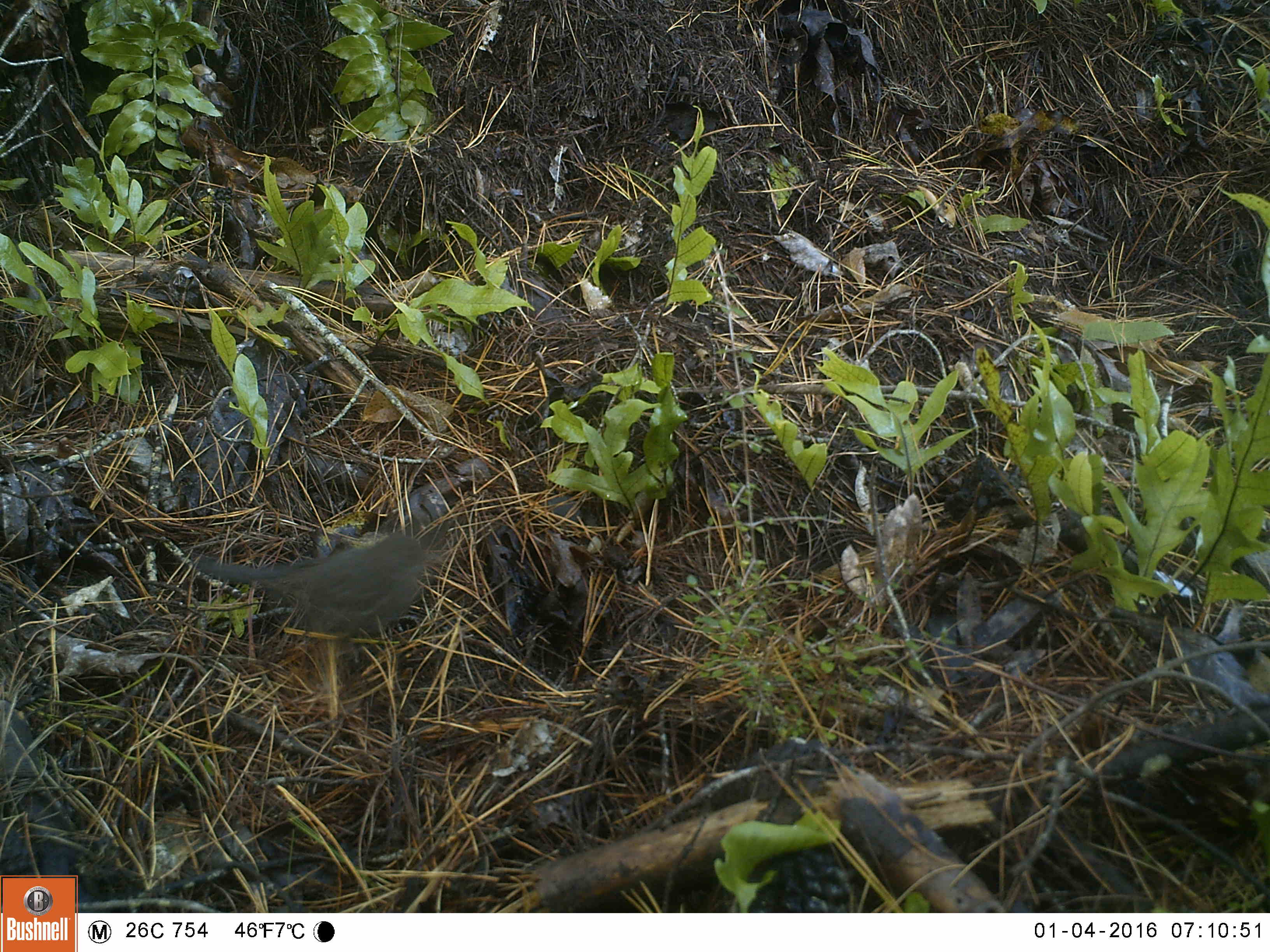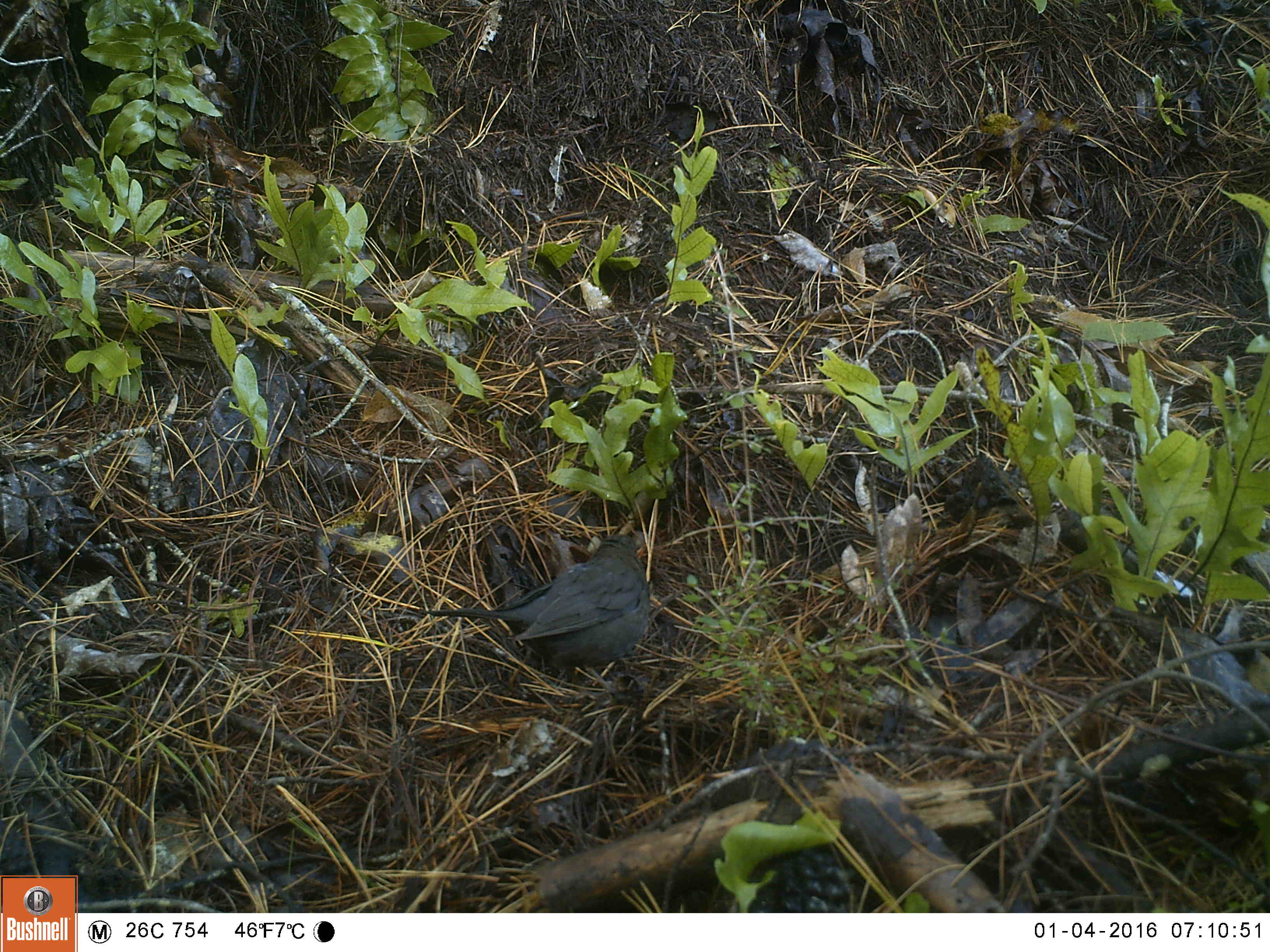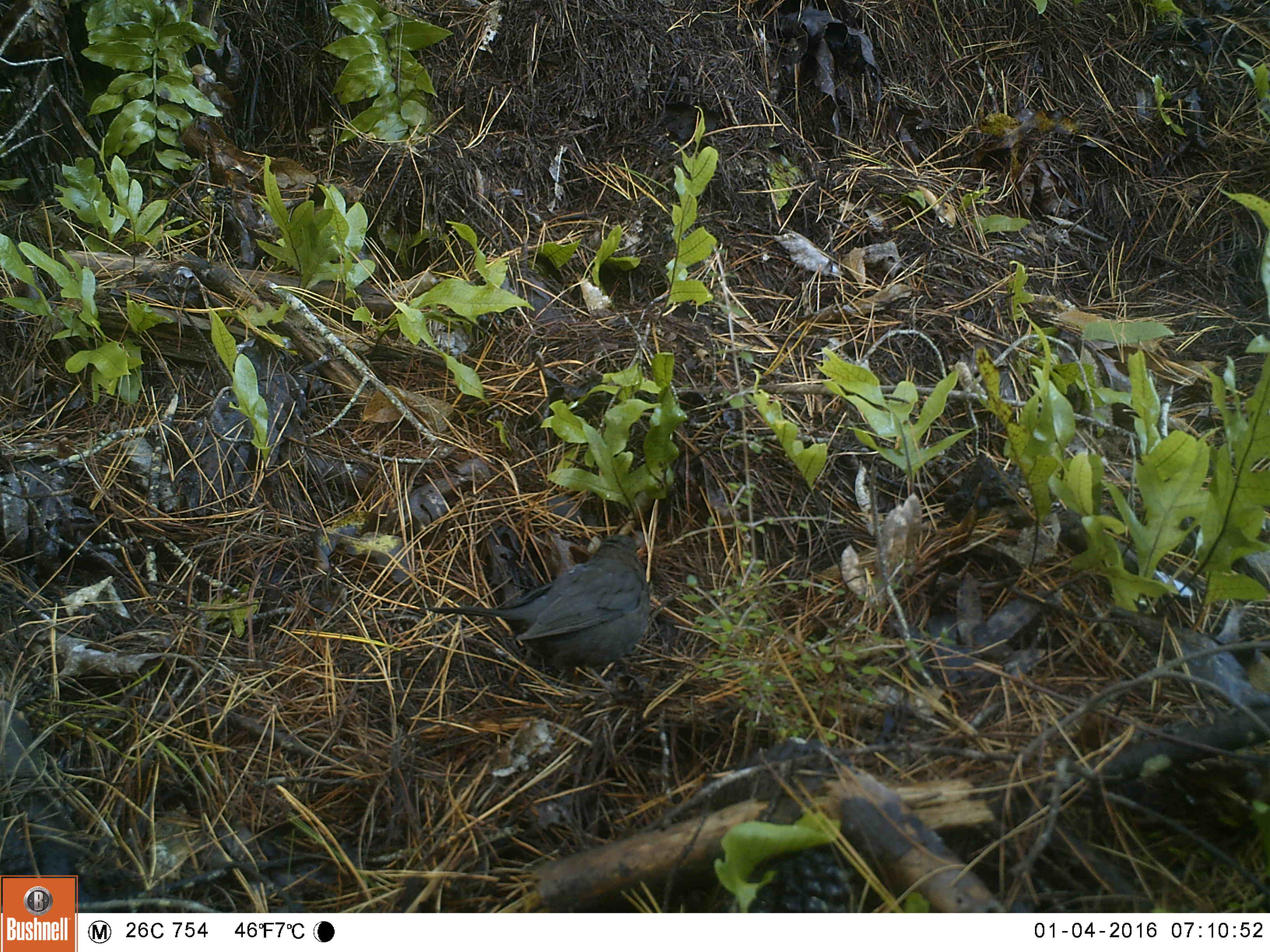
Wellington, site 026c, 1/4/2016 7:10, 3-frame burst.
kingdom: Animalia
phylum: Chordata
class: Aves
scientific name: Aves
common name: bird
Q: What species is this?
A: Bird (Aves).